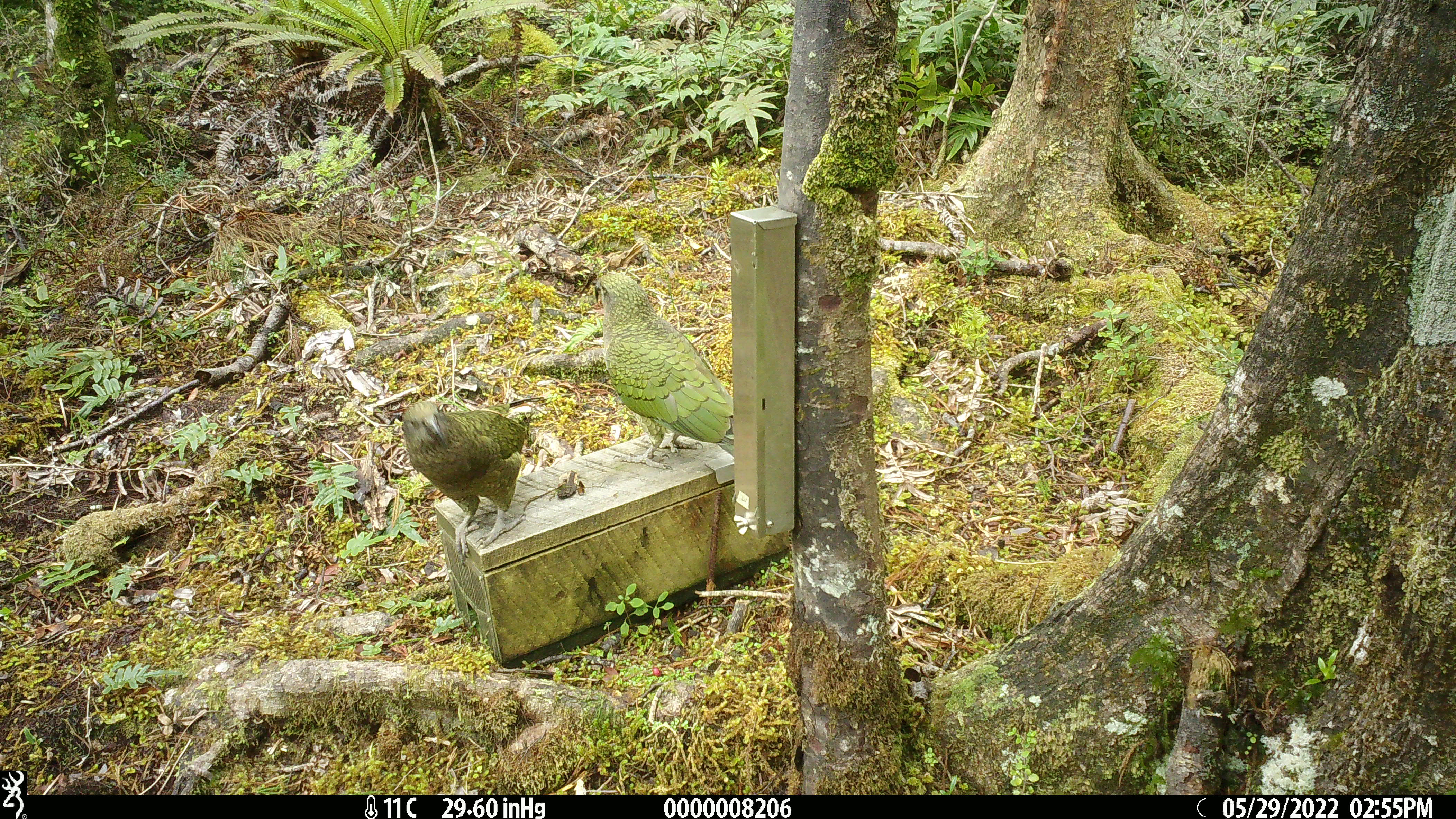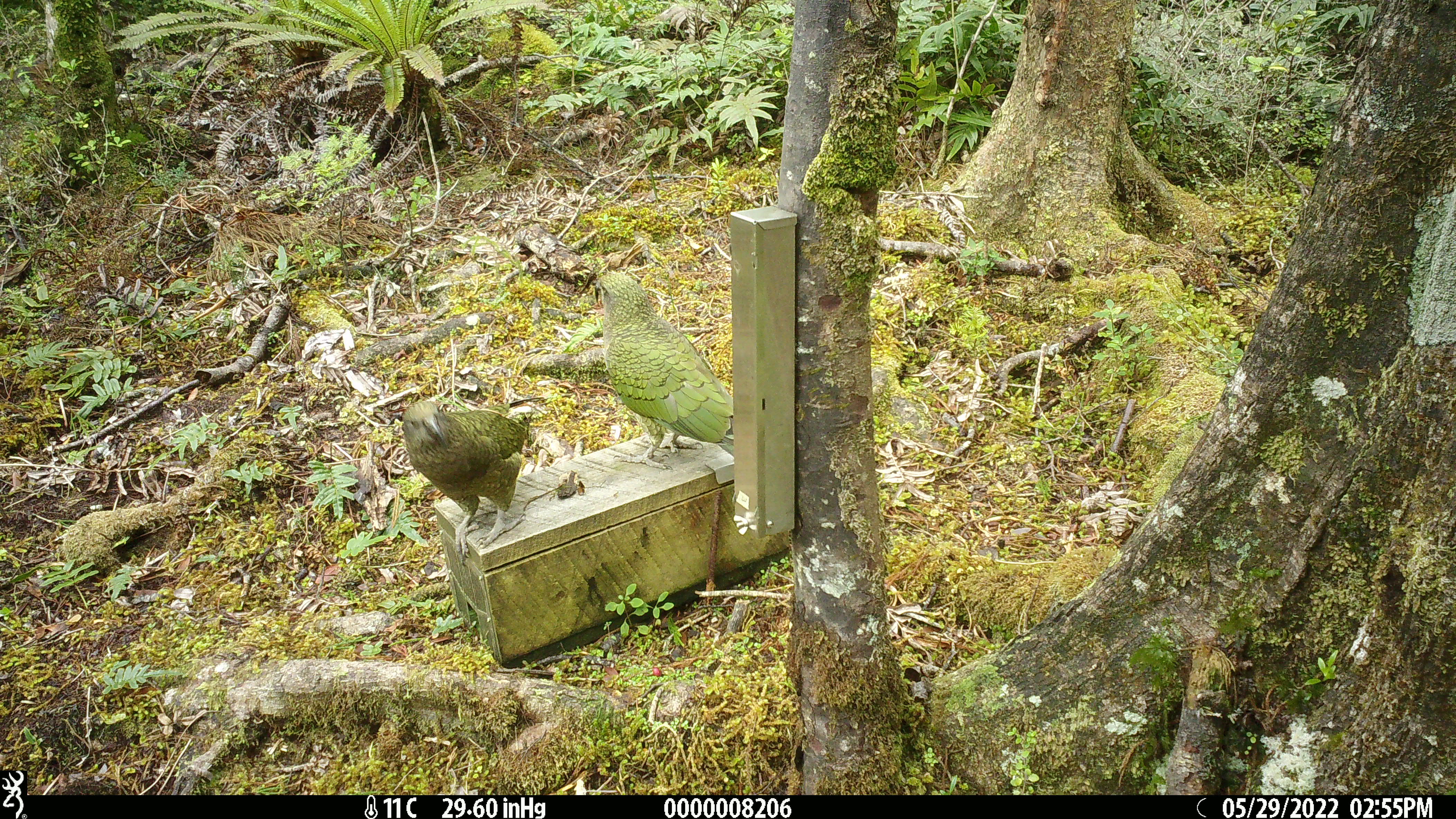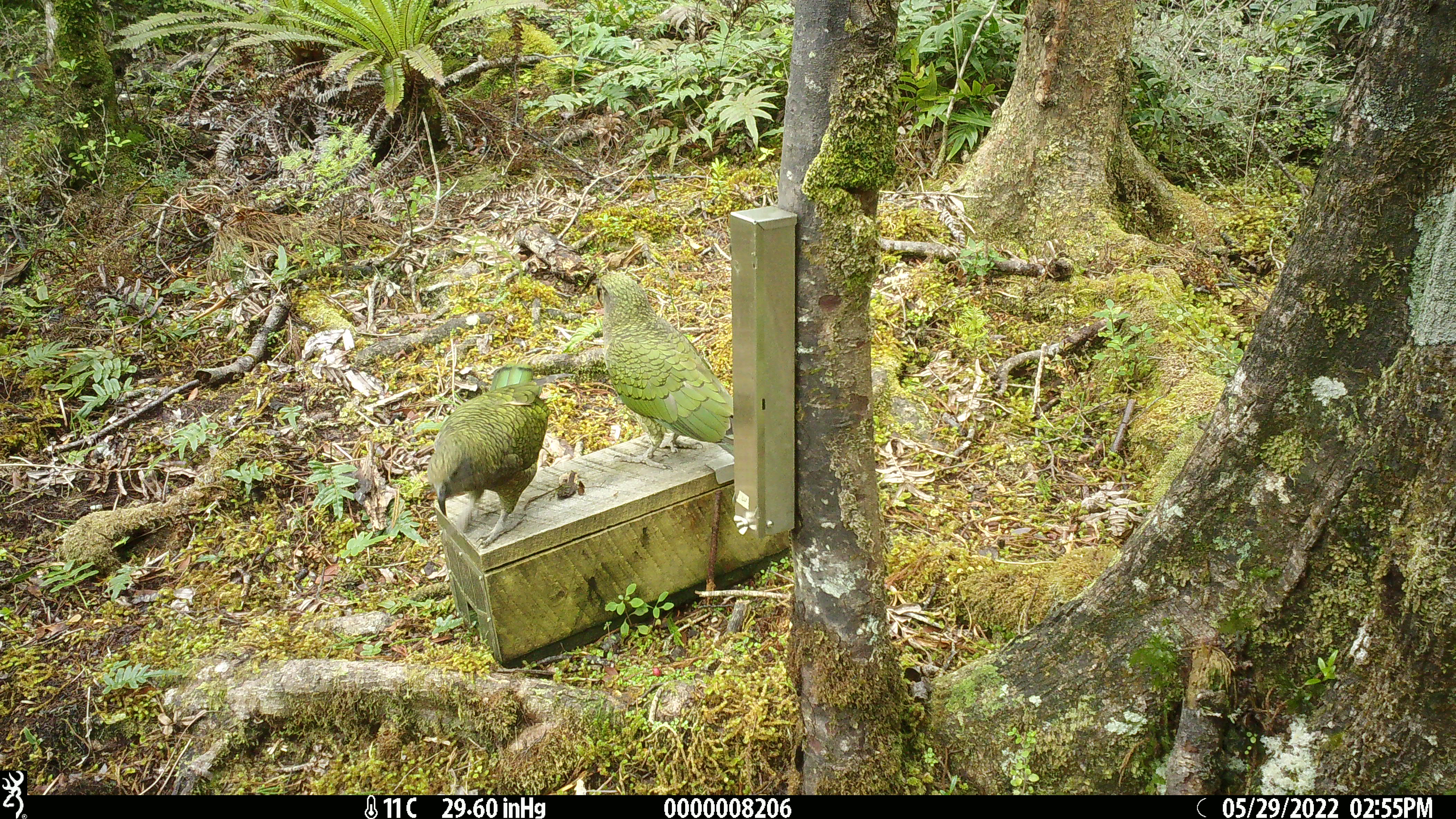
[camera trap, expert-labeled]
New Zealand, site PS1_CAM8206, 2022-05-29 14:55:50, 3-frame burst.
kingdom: Animalia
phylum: Chordata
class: Aves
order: Psittaciformes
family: Strigopidae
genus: Nestor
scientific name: Nestor notabilis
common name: kea